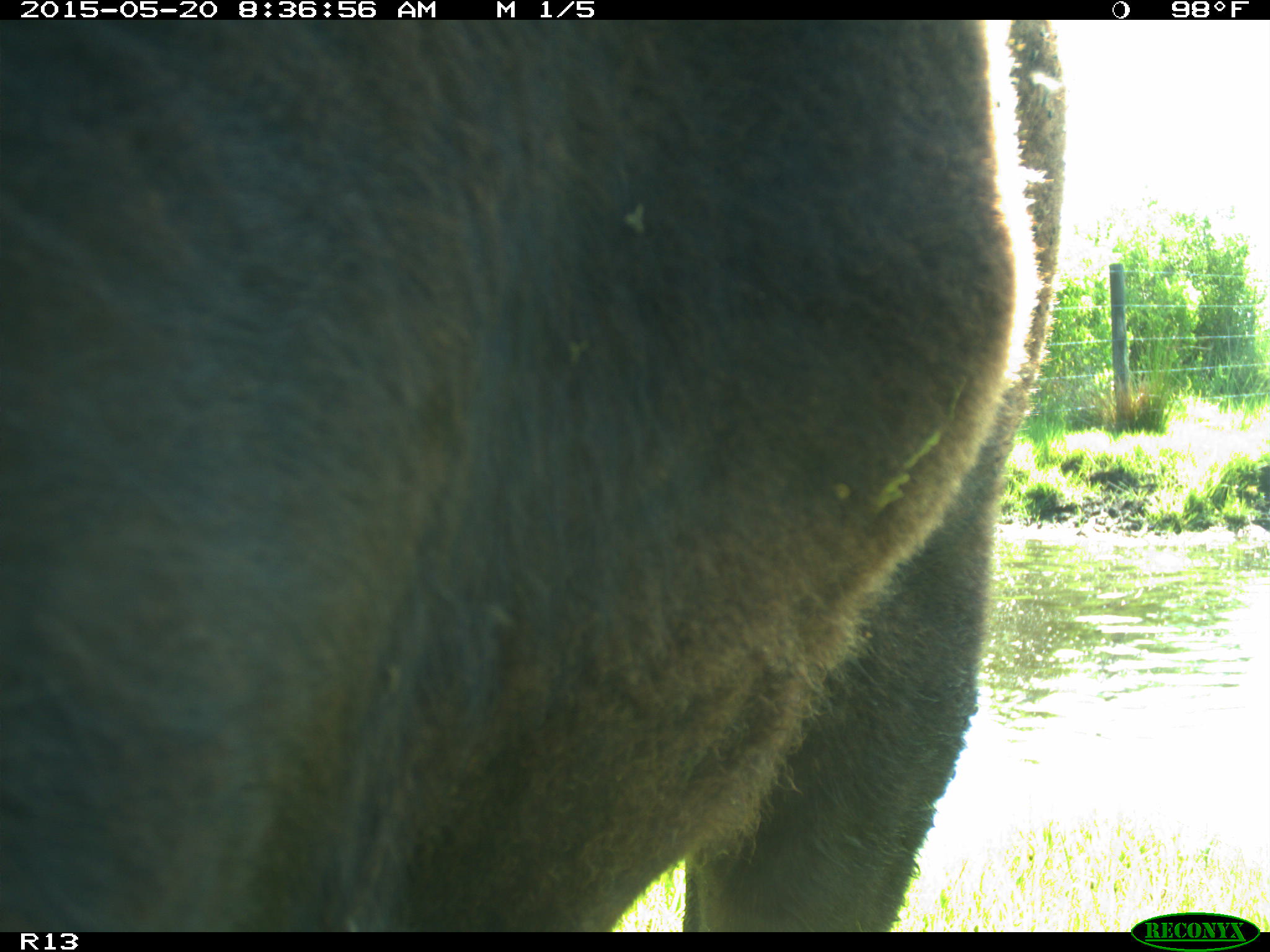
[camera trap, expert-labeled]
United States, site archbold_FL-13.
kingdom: Animalia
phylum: Chordata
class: Mammalia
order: Artiodactyla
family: Bovidae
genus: Bos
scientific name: Bos taurus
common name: domestic cow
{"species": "Bos taurus (domestic cow)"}